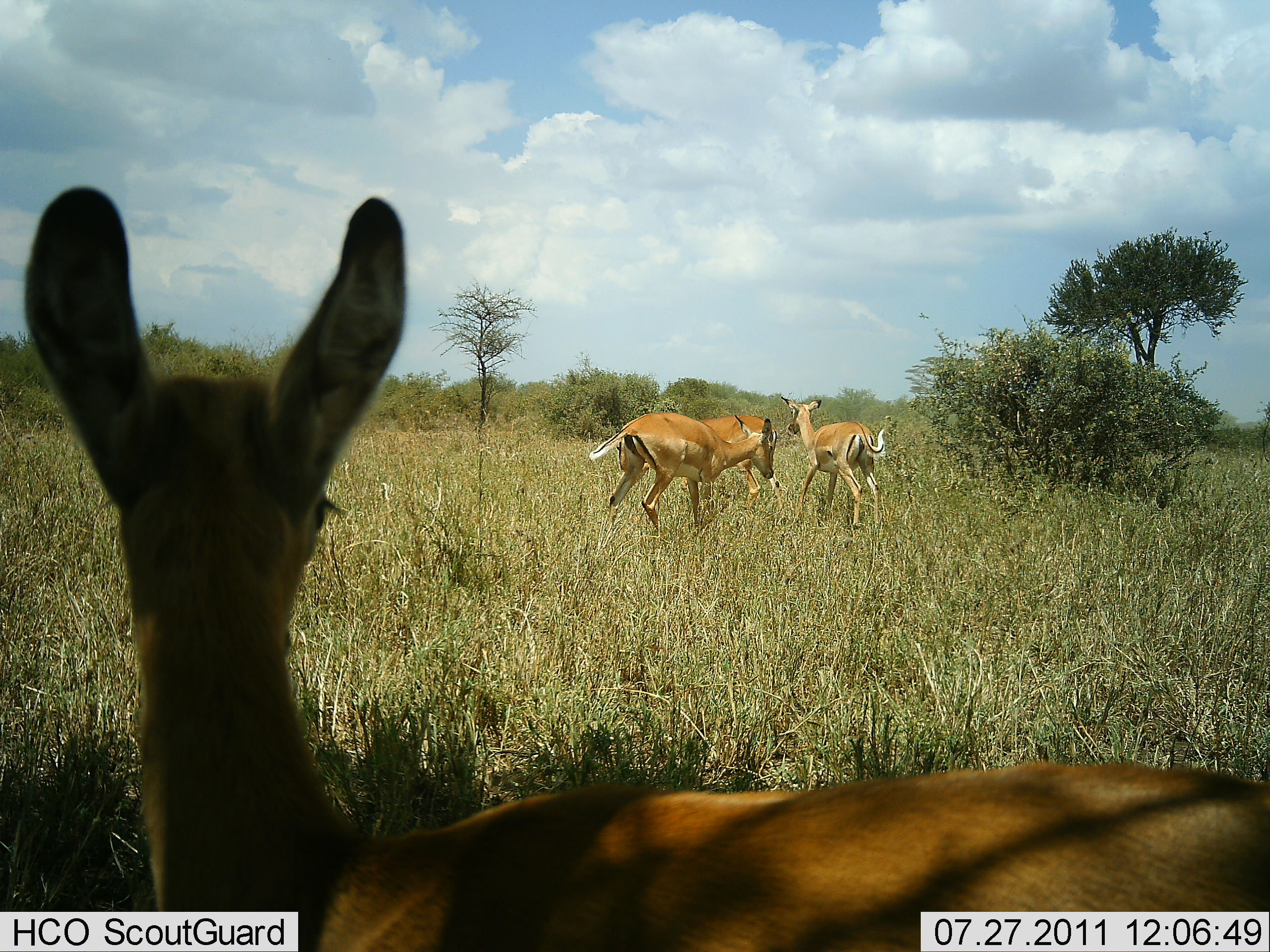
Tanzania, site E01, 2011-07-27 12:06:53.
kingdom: Animalia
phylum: Chordata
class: Mammalia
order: Artiodactyla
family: Bovidae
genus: Nanger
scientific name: Nanger granti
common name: grant's gazelle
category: gazellegrants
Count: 4.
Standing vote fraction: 55%.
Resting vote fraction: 27%.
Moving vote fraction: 64%.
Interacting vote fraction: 18%.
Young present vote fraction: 0%.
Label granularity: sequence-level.